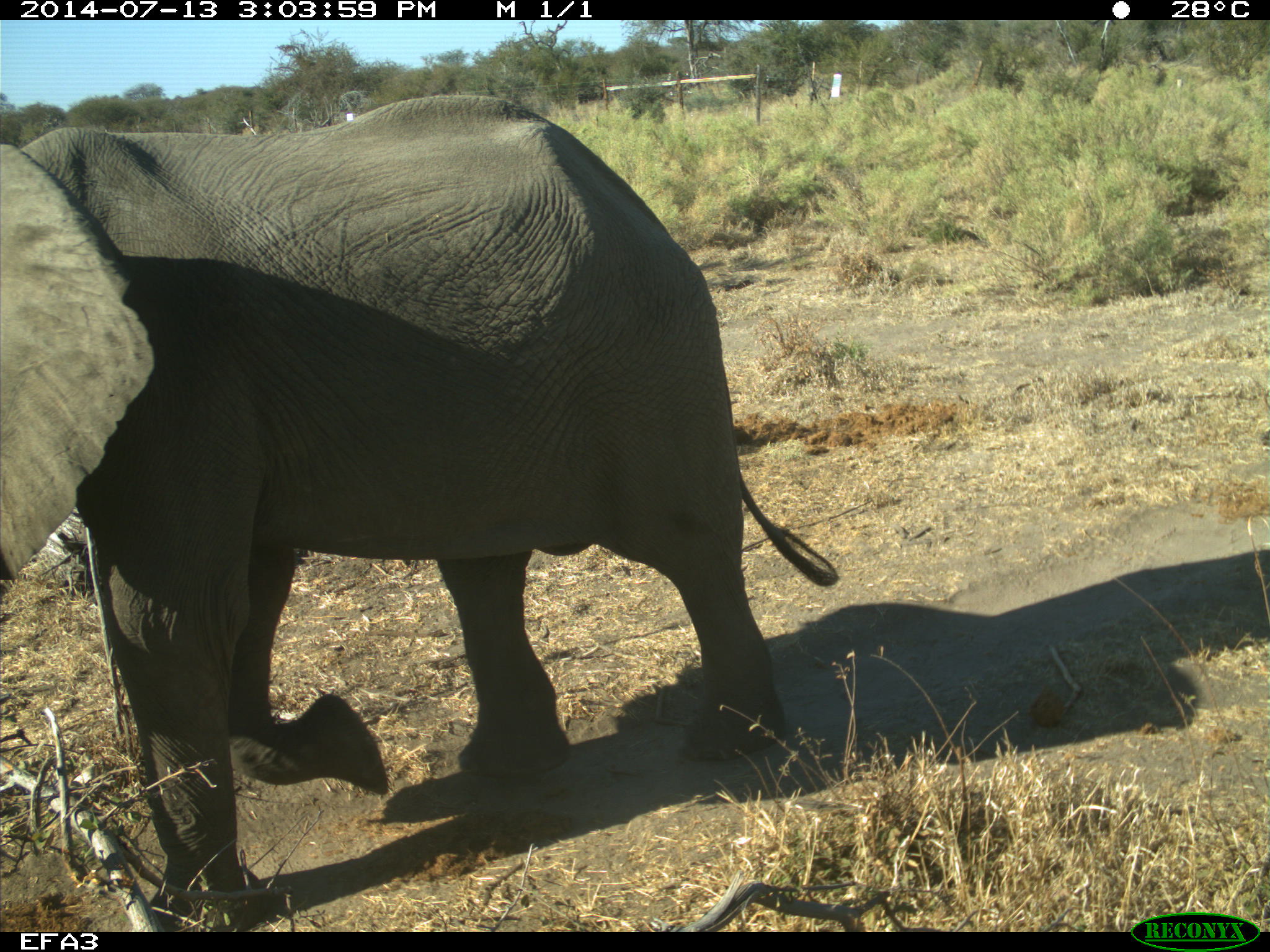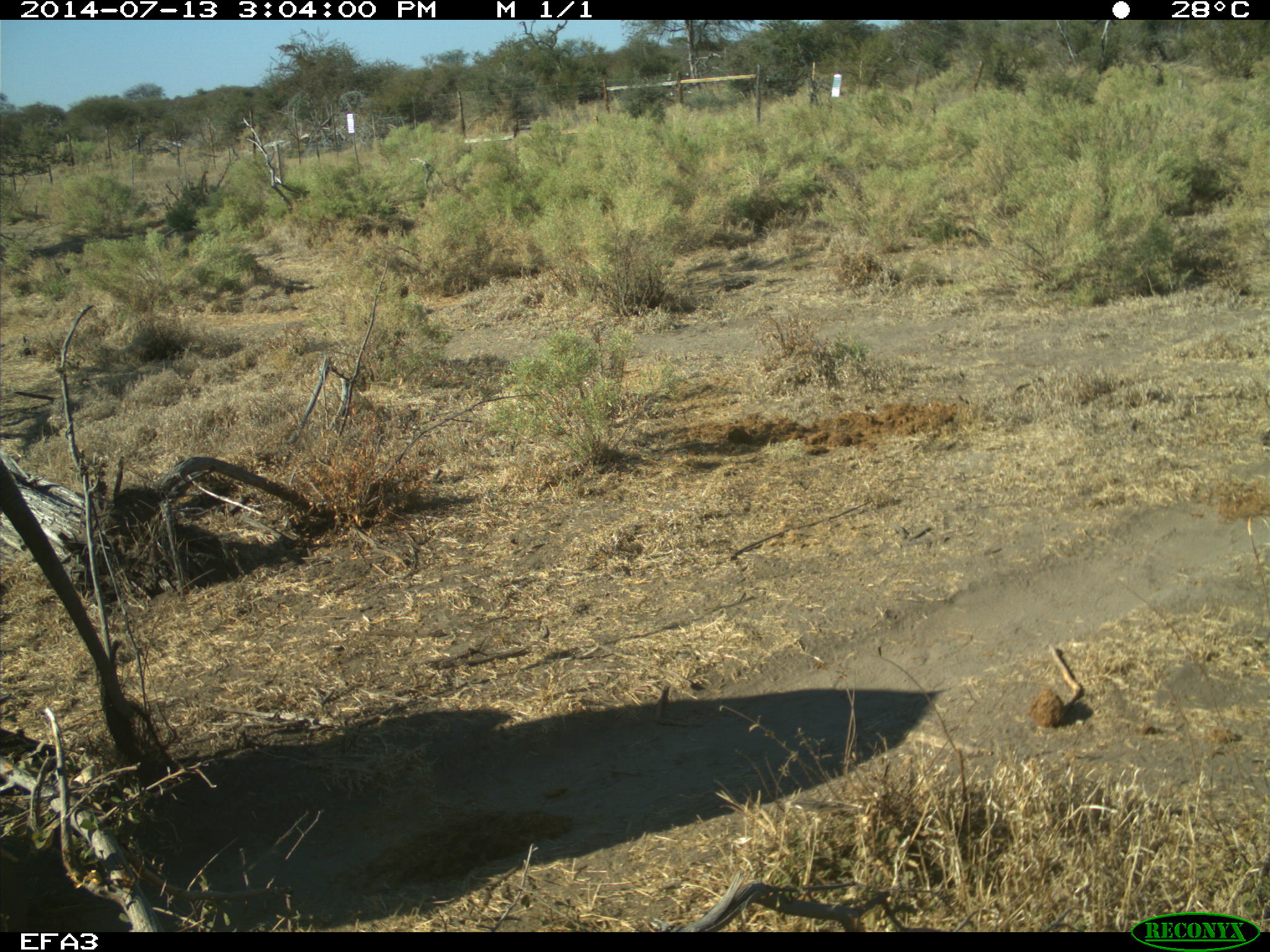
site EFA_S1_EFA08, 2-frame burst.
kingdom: Animalia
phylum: Chordata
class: Mammalia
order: Proboscidea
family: Elephantidae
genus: Loxodonta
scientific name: Loxodonta africana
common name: african bush elephant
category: elephant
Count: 1.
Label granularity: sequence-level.